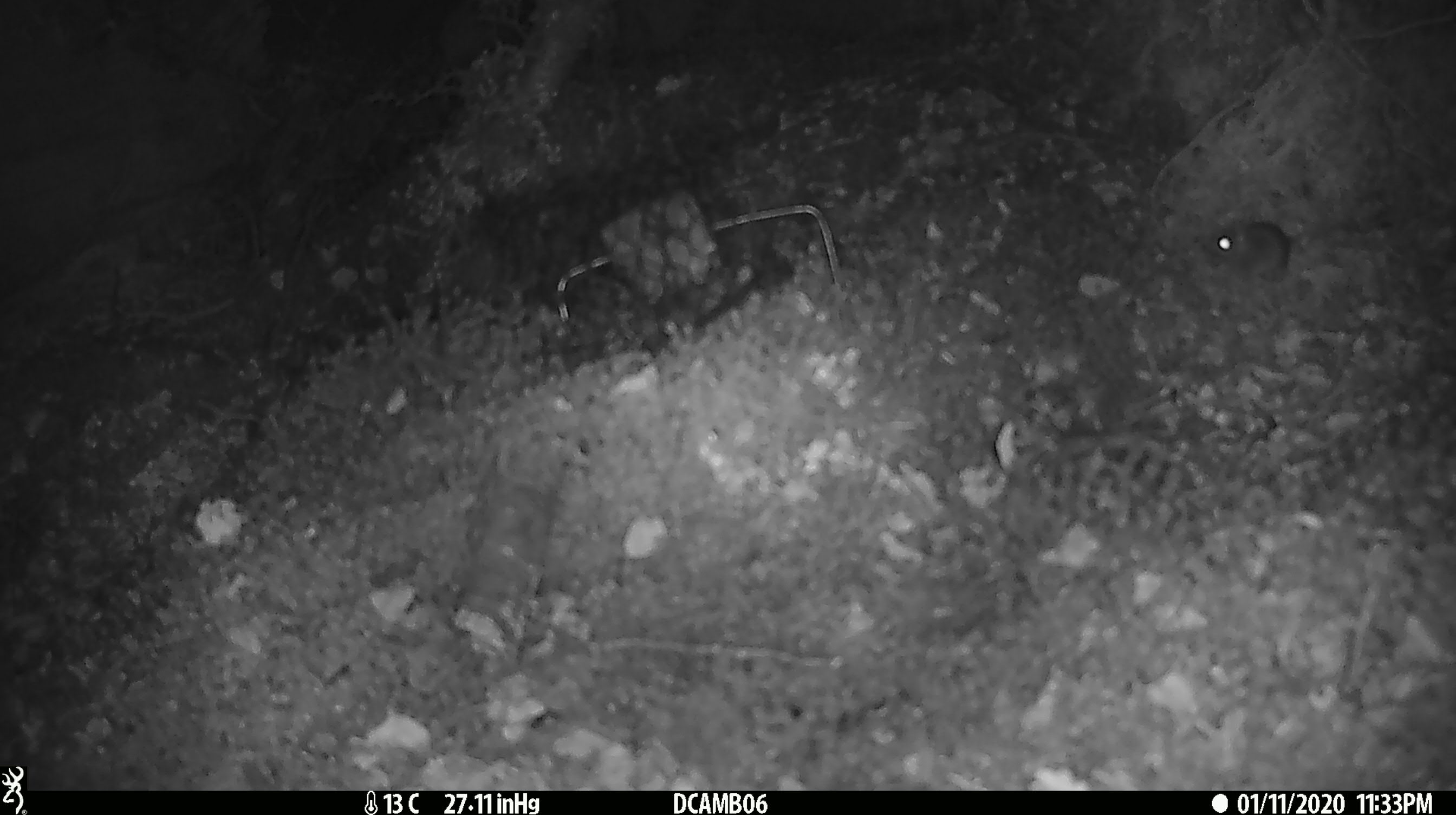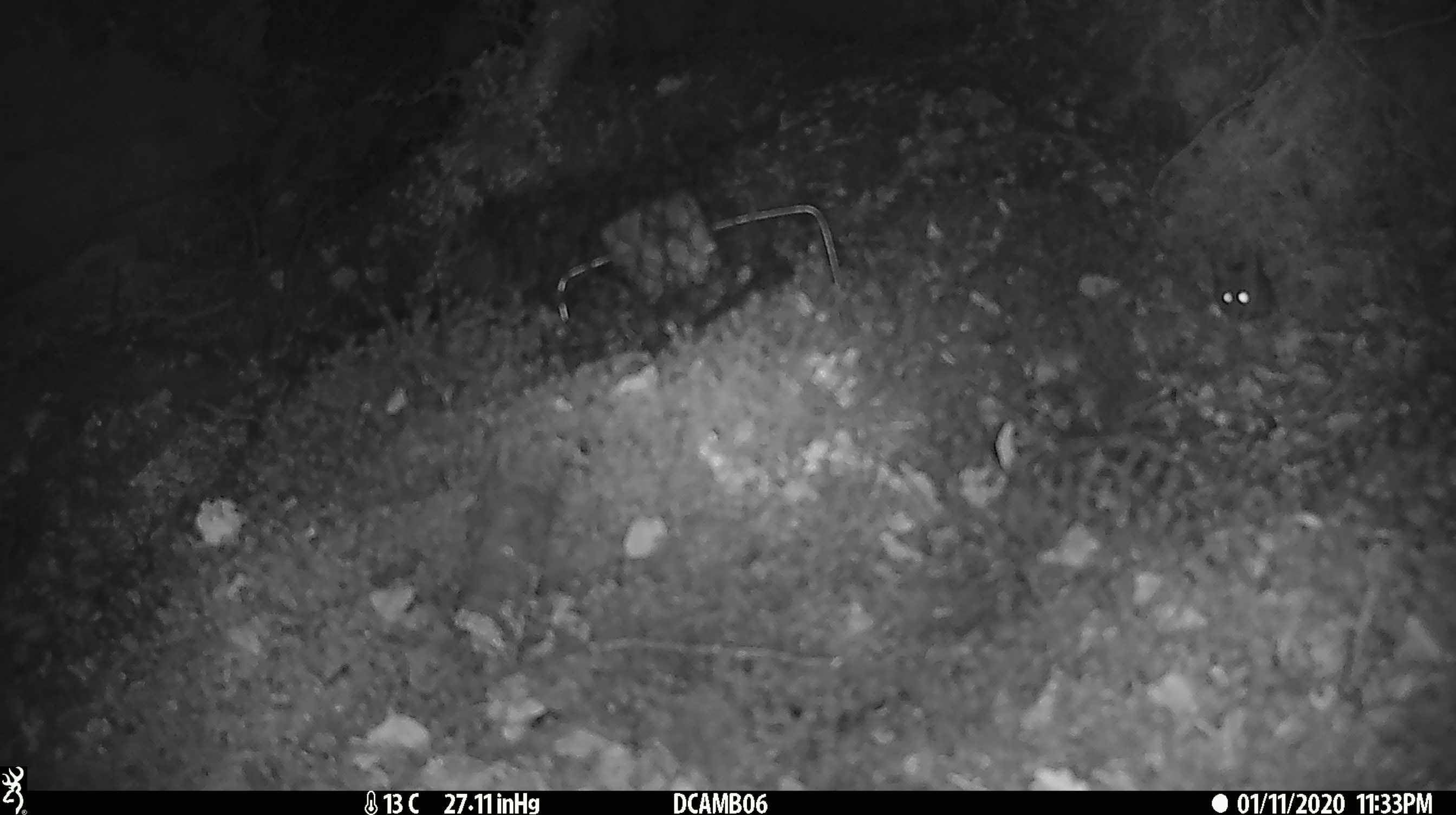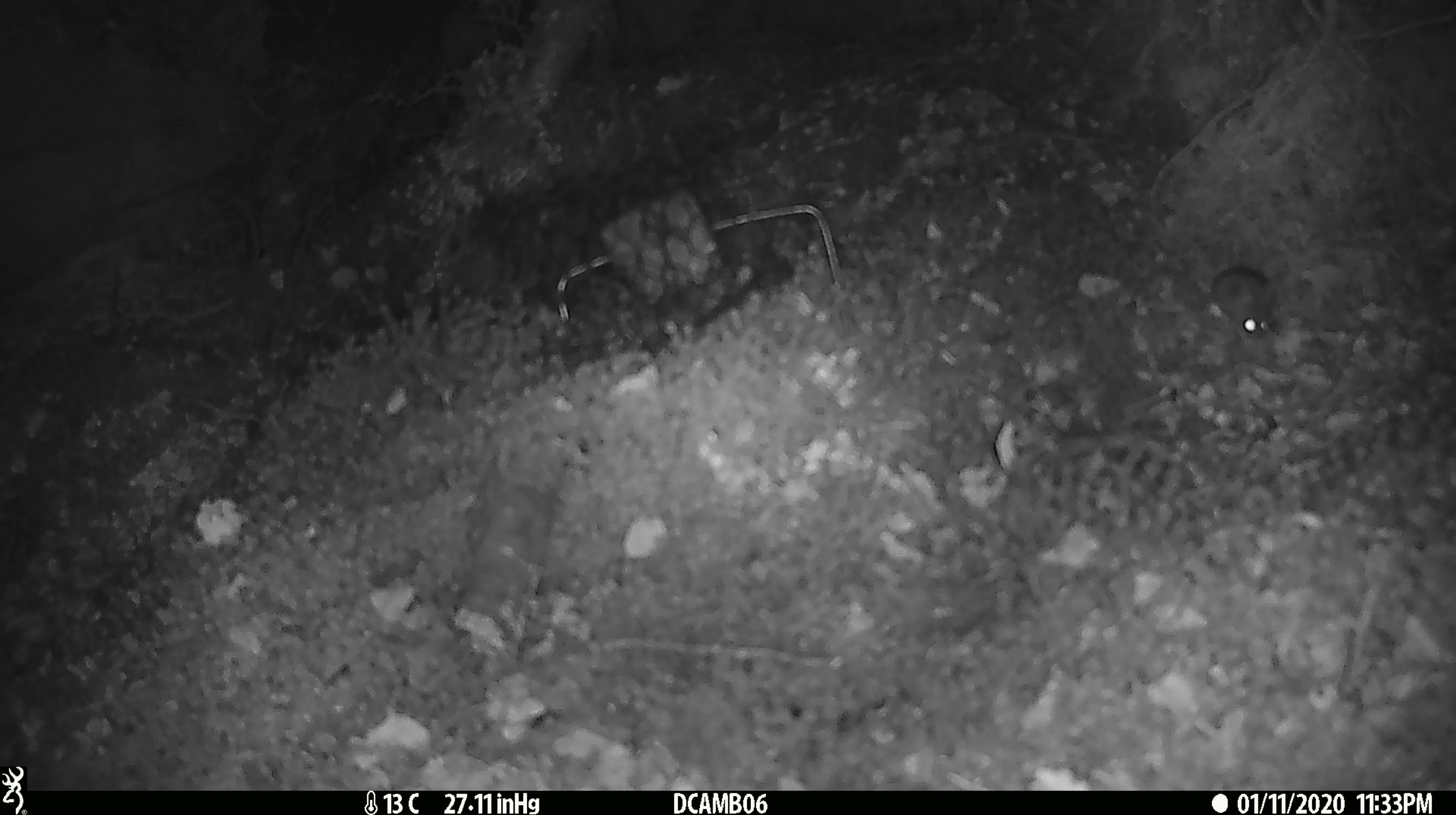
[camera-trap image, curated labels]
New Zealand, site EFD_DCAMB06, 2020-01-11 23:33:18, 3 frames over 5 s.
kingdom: Animalia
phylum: Chordata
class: Mammalia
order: Rodentia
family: Muridae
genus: Mus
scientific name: Mus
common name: mouse